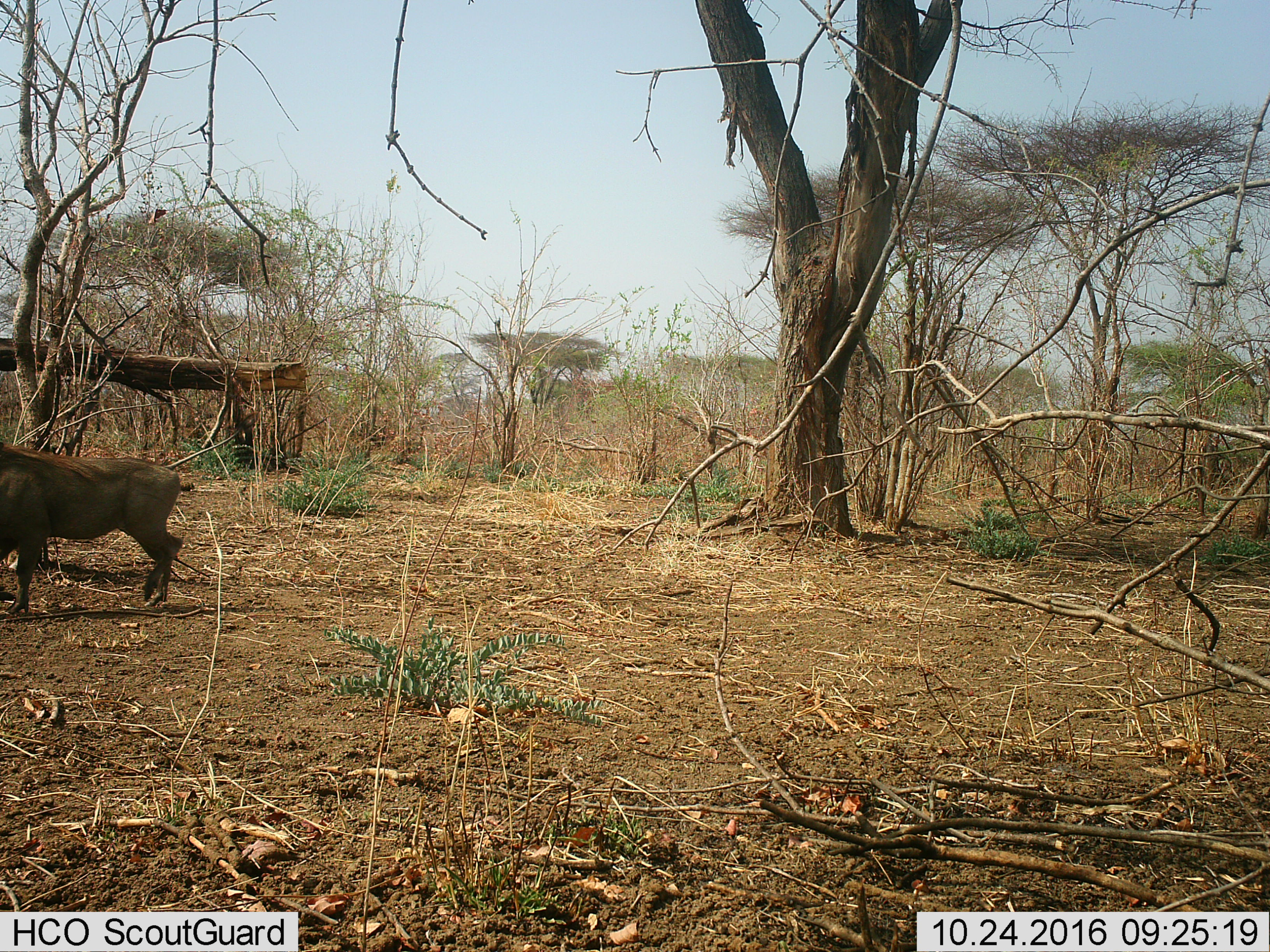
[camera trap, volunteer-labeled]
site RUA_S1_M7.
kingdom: Animalia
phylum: Chordata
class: Mammalia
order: Artiodactyla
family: Suidae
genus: Phacochoerus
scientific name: Phacochoerus africanus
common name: warthog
Warthog (Phacochoerus africanus), count 1. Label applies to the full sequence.